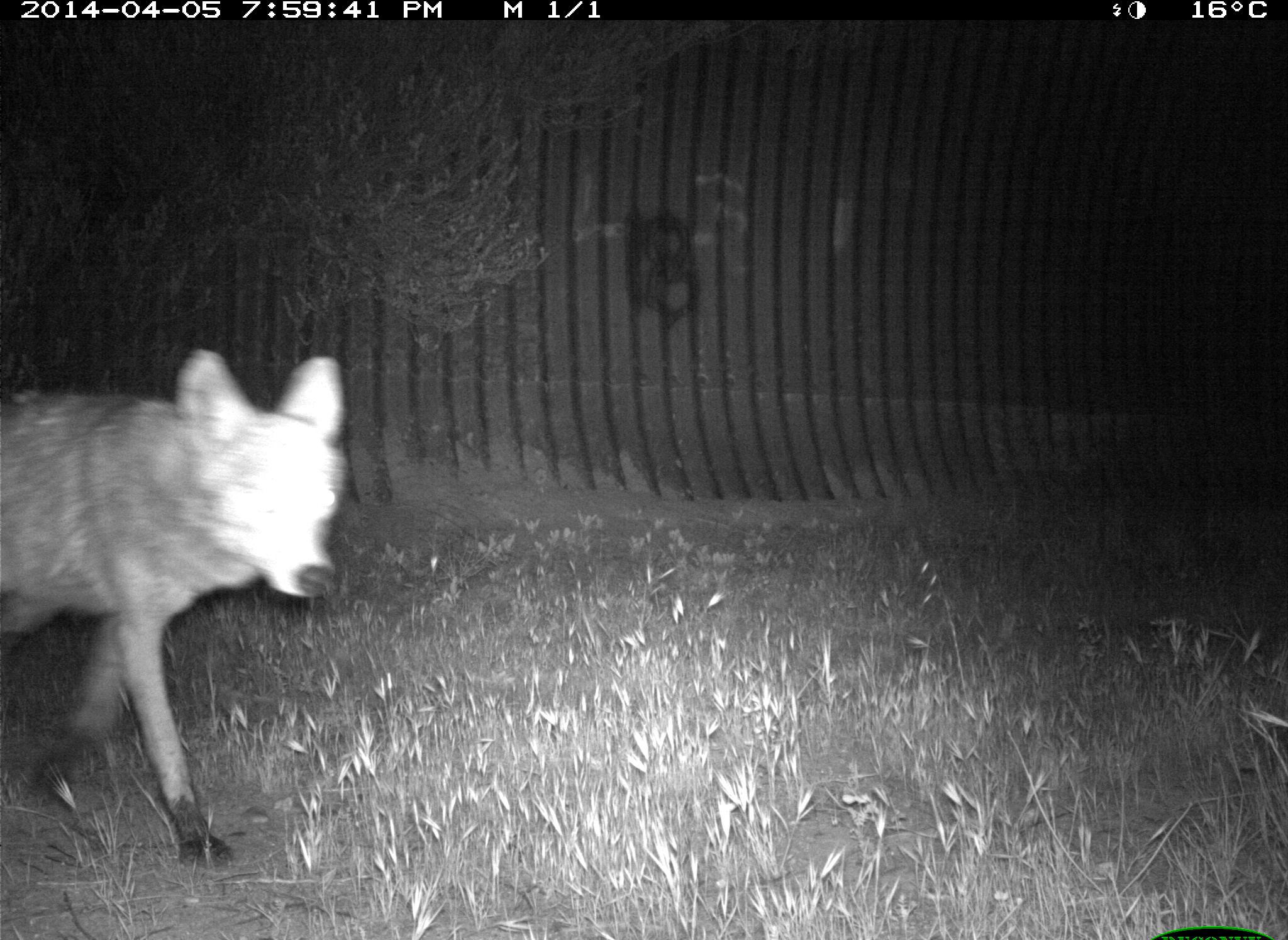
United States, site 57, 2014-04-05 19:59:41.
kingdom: Animalia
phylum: Chordata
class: Mammalia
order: Carnivora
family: Canidae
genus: Canis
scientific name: Canis latrans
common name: coyote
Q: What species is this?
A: Coyote (Canis latrans).